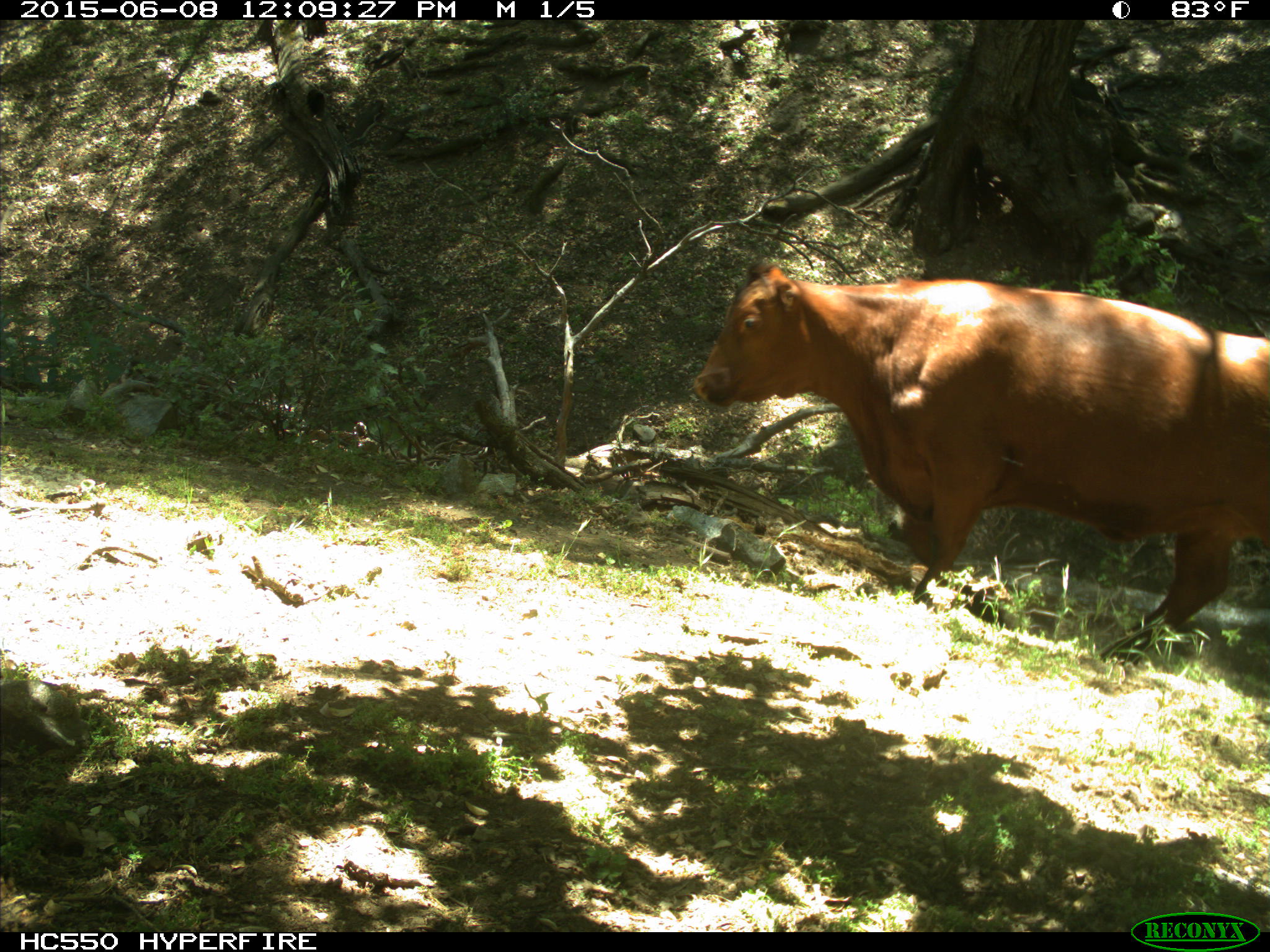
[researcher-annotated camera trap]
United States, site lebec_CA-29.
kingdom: Animalia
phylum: Chordata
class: Mammalia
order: Artiodactyla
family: Bovidae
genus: Bos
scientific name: Bos taurus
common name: domestic cow